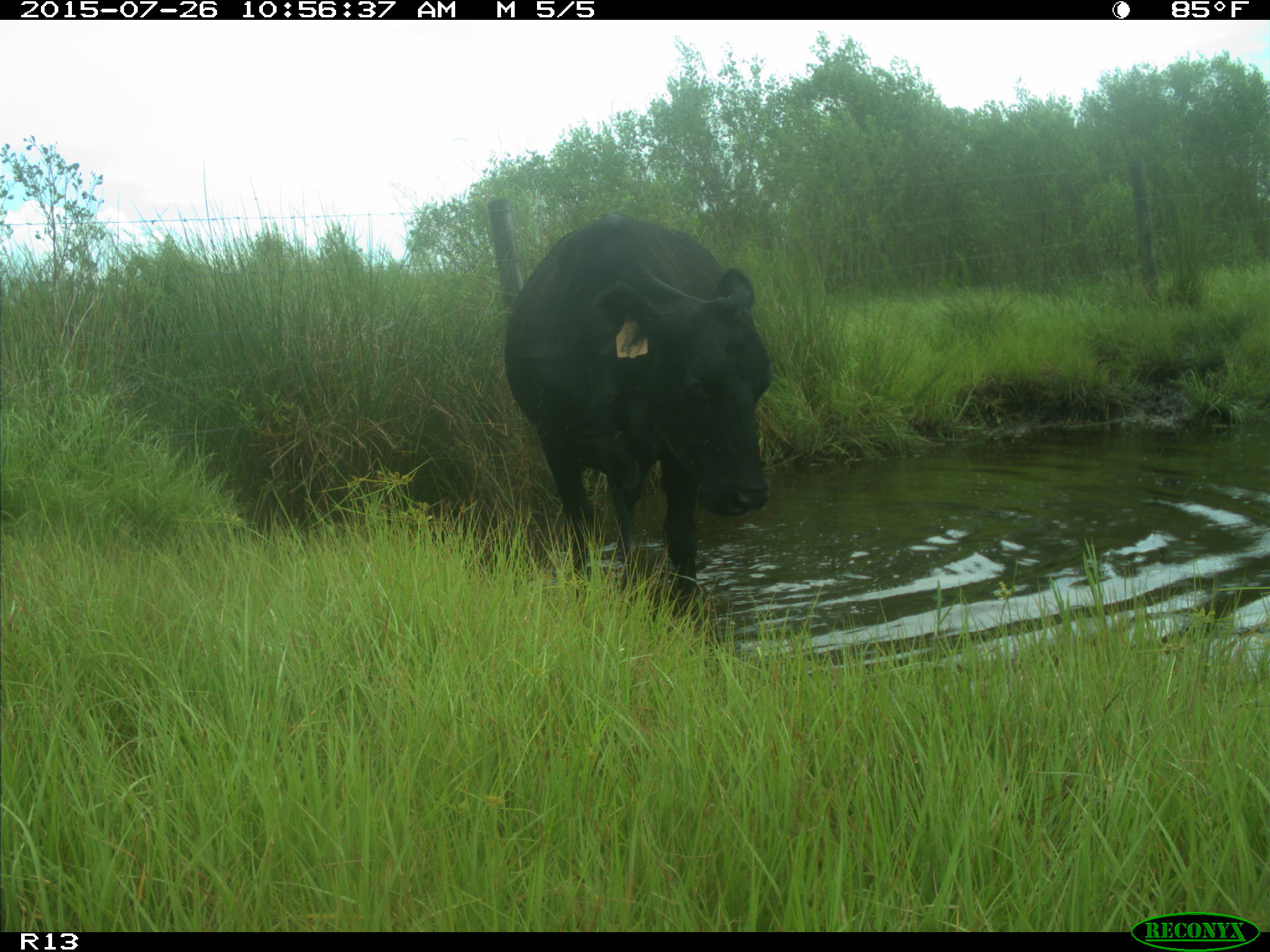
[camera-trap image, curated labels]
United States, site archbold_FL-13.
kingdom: Animalia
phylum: Chordata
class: Mammalia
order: Artiodactyla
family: Bovidae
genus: Bos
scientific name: Bos taurus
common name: domestic cow